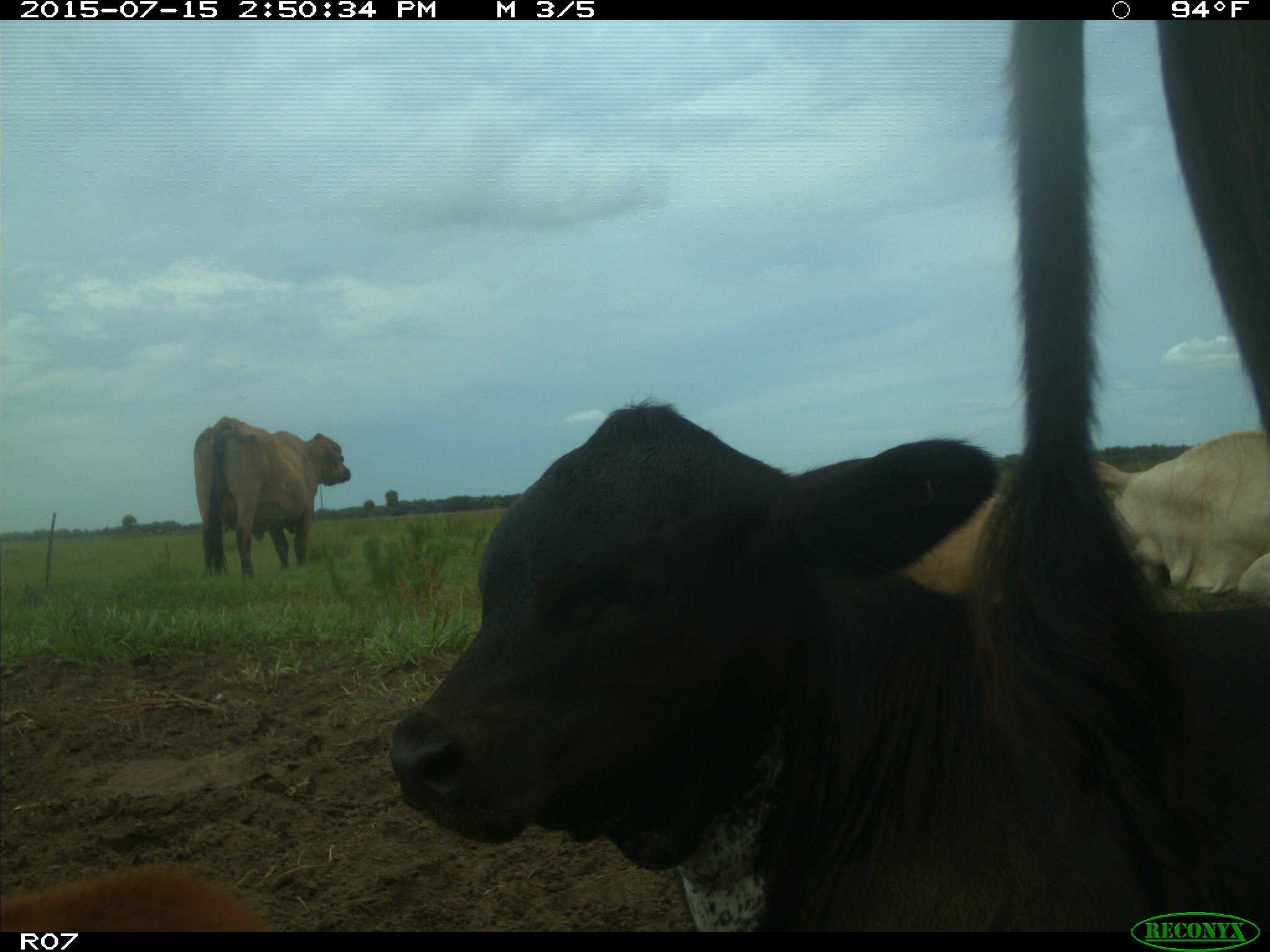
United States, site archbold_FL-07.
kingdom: Animalia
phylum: Chordata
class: Mammalia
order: Artiodactyla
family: Bovidae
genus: Bos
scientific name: Bos taurus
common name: domestic cow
Bos taurus (domestic cow).